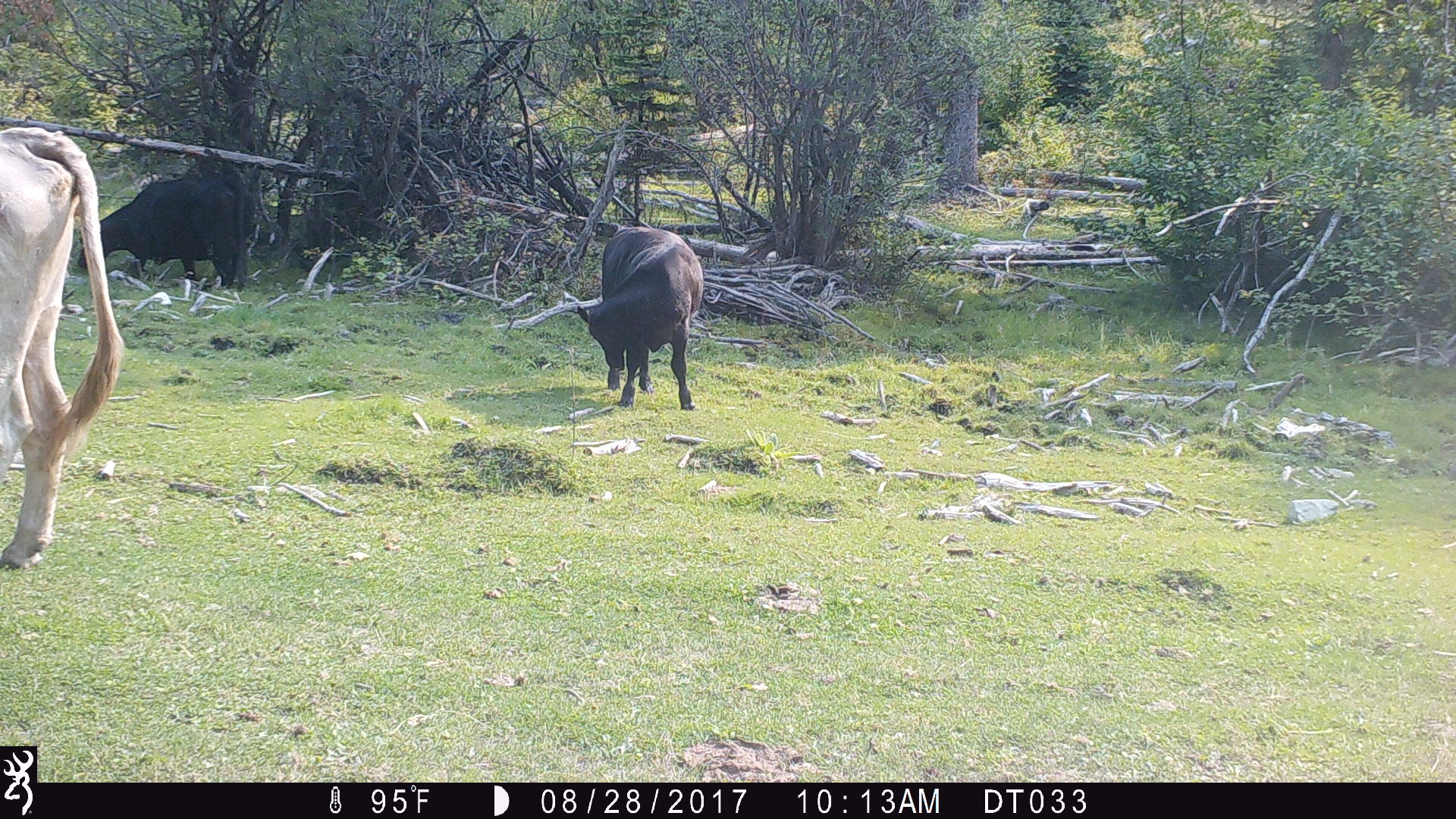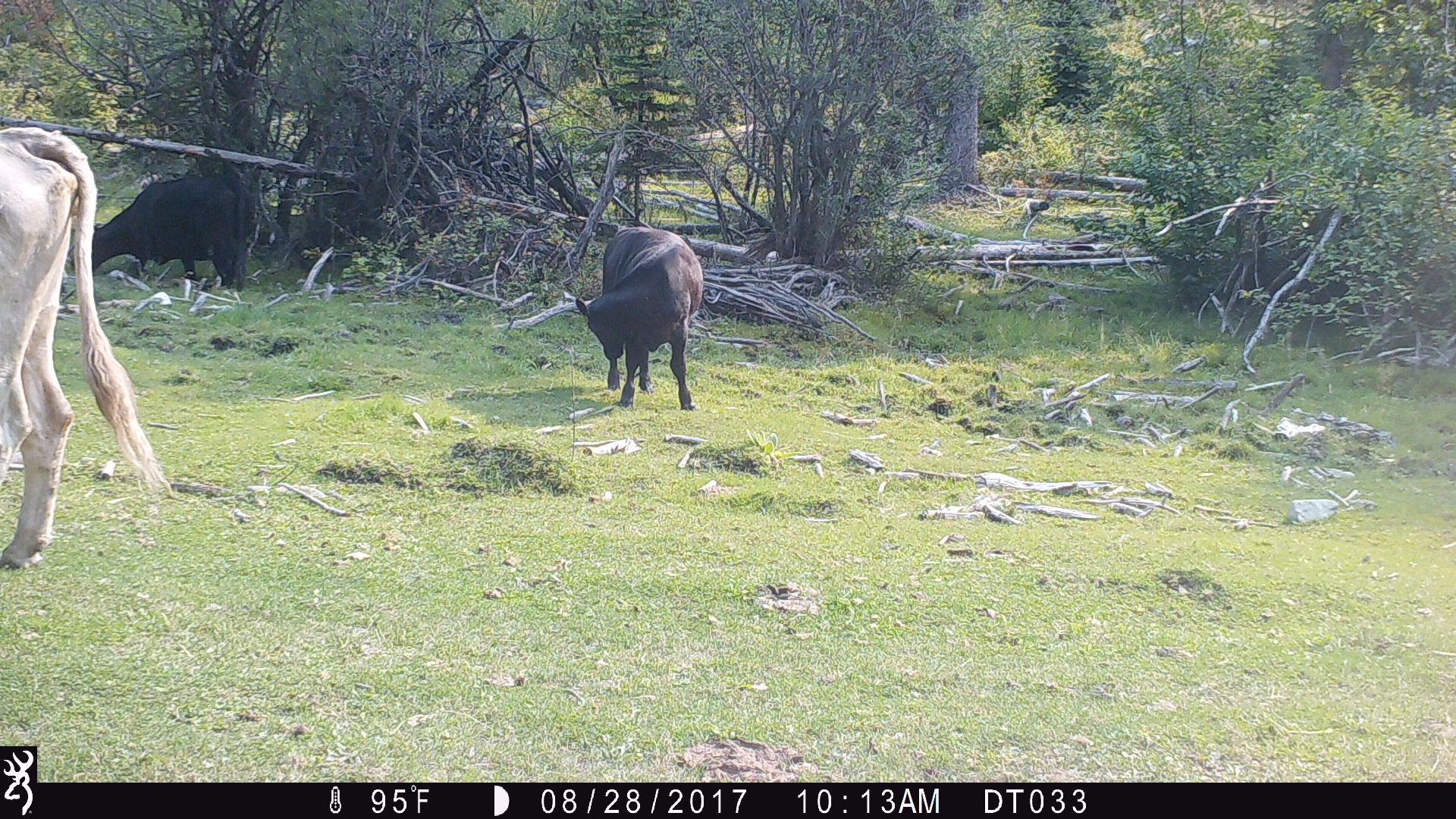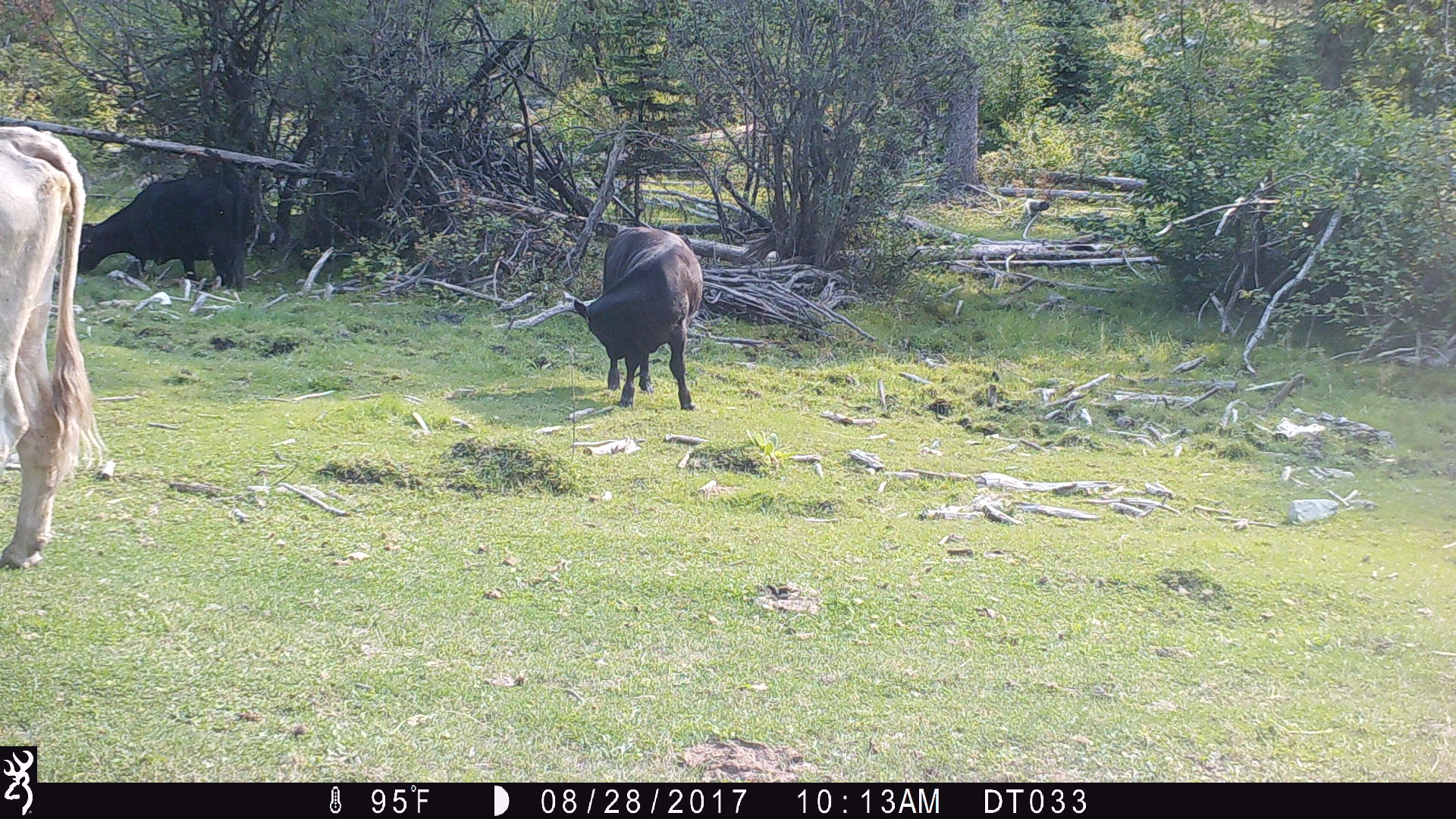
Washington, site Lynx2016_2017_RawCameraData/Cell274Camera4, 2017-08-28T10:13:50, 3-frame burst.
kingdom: Animalia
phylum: Chordata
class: Mammalia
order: Artiodactyla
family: Bovidae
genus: Bos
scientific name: Bos taurus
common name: domestic cattle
Domestic cattle (Bos taurus). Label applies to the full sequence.